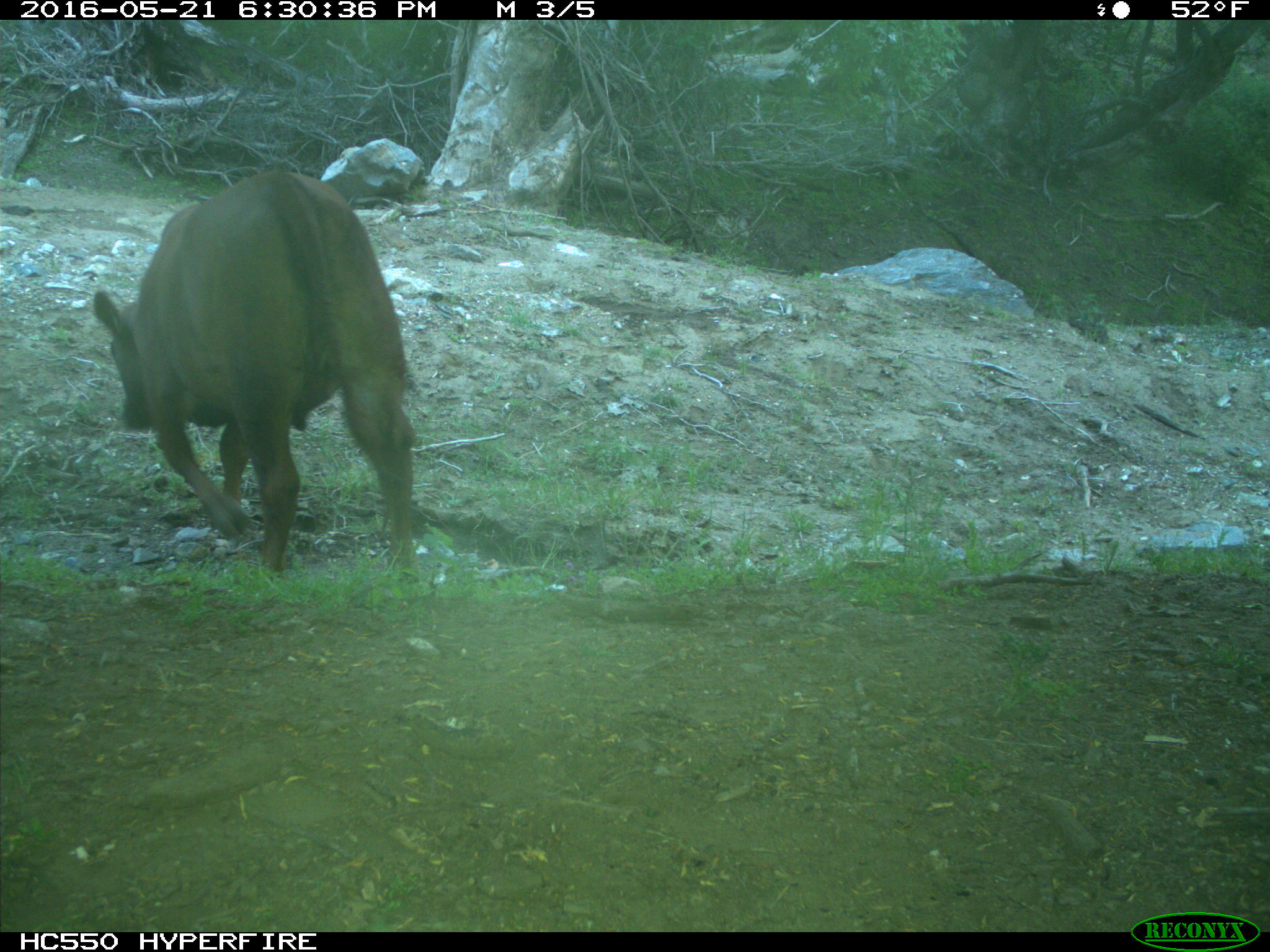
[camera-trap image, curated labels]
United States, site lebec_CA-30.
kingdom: Animalia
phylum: Chordata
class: Mammalia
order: Artiodactyla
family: Bovidae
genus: Bos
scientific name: Bos taurus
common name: domestic cow